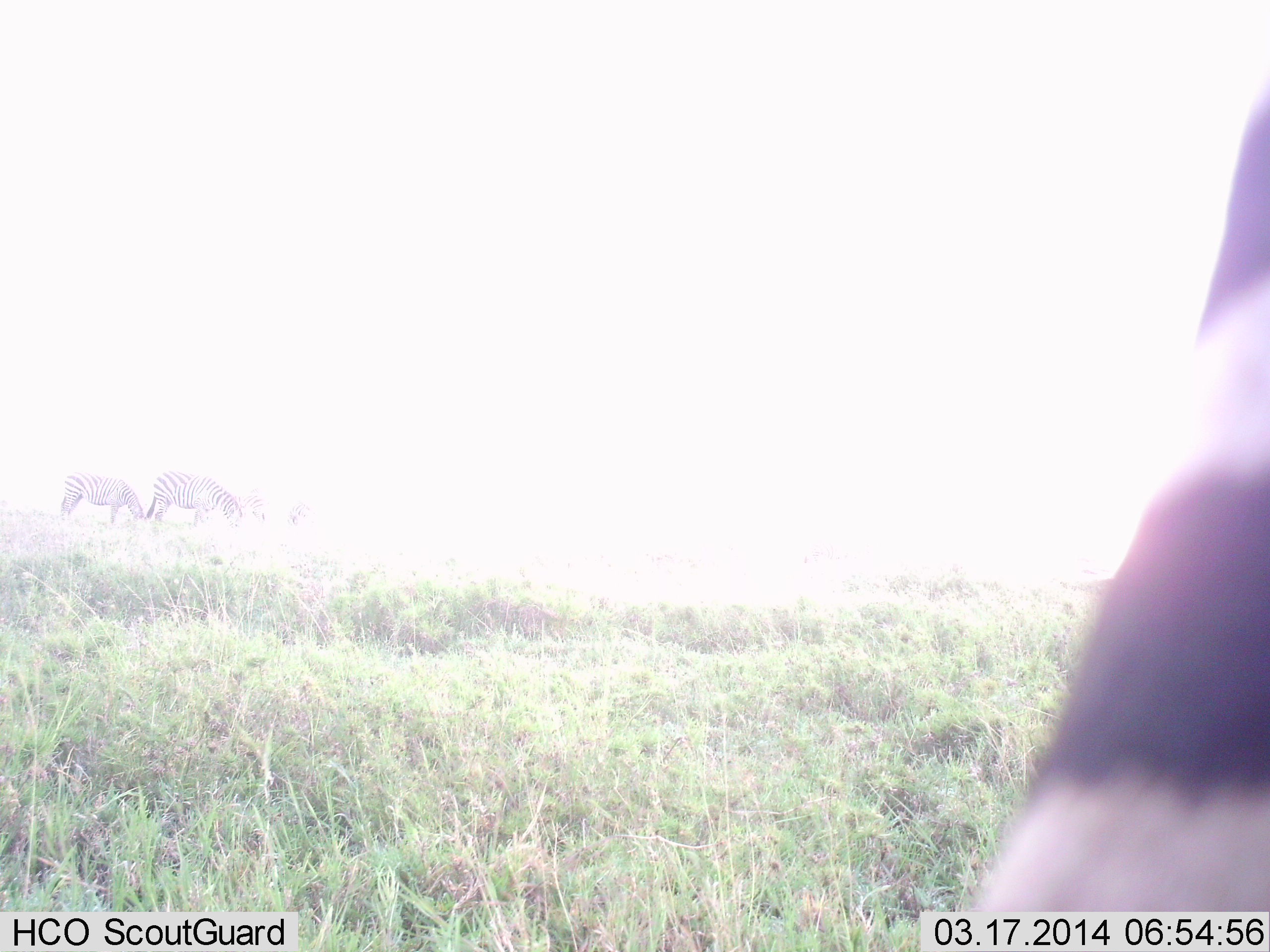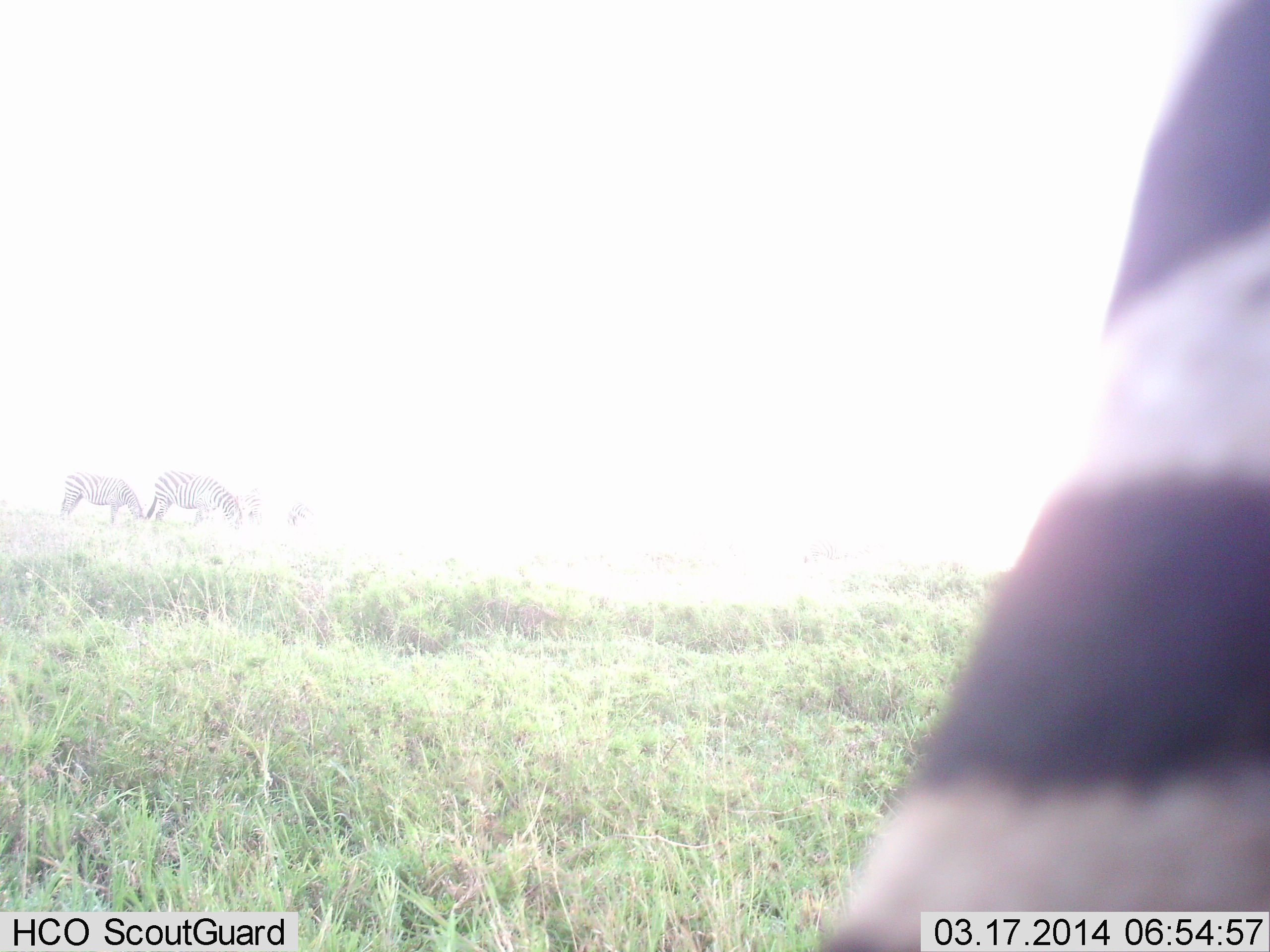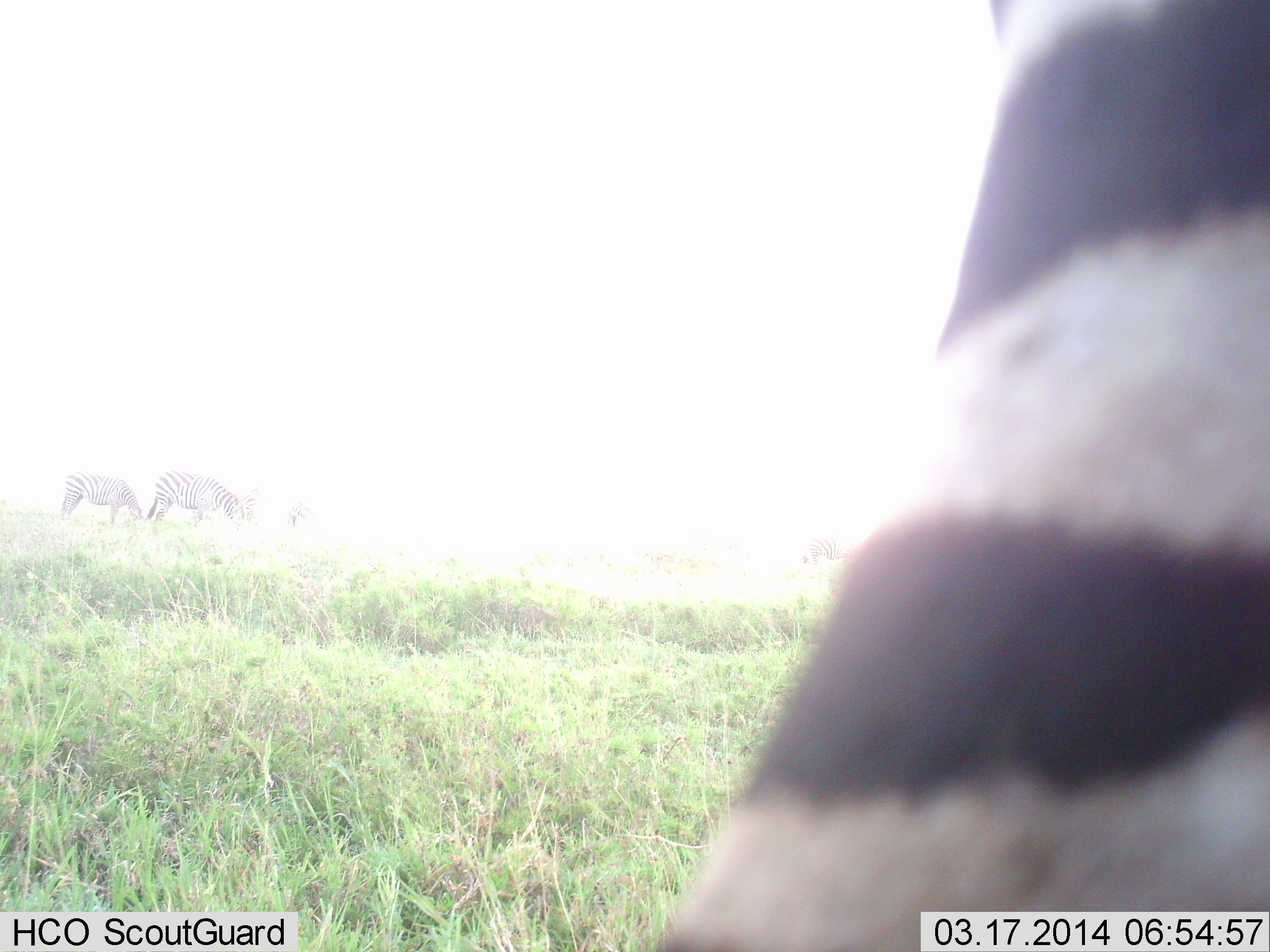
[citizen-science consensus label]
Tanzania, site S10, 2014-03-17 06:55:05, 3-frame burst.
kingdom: Animalia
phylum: Chordata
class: Mammalia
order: Perissodactyla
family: Equidae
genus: Equus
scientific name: Equus quagga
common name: plains zebra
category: zebra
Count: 3.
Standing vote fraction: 80%.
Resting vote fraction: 0%.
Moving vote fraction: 20%.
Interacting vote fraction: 0%.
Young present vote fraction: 0%.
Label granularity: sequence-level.